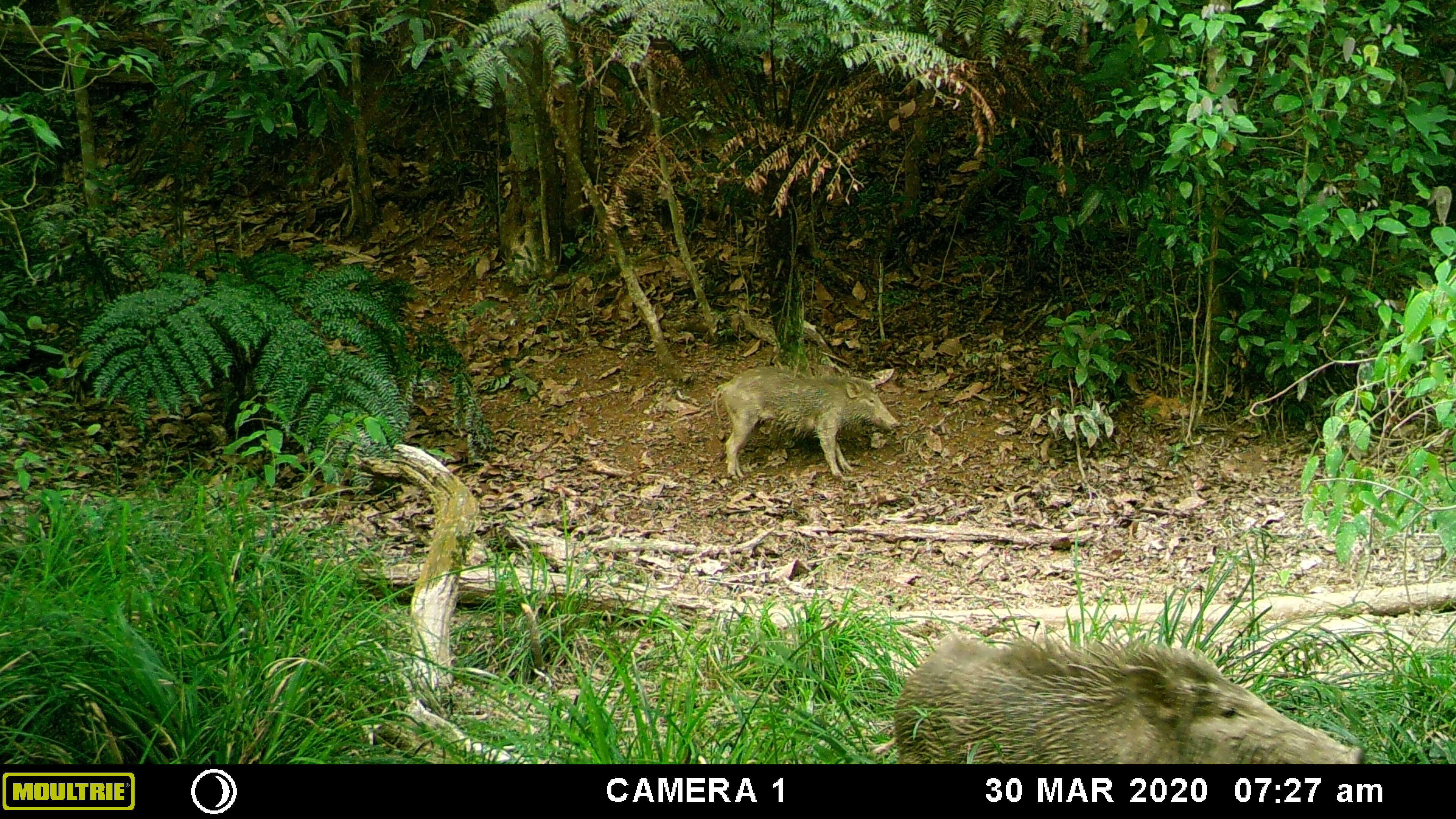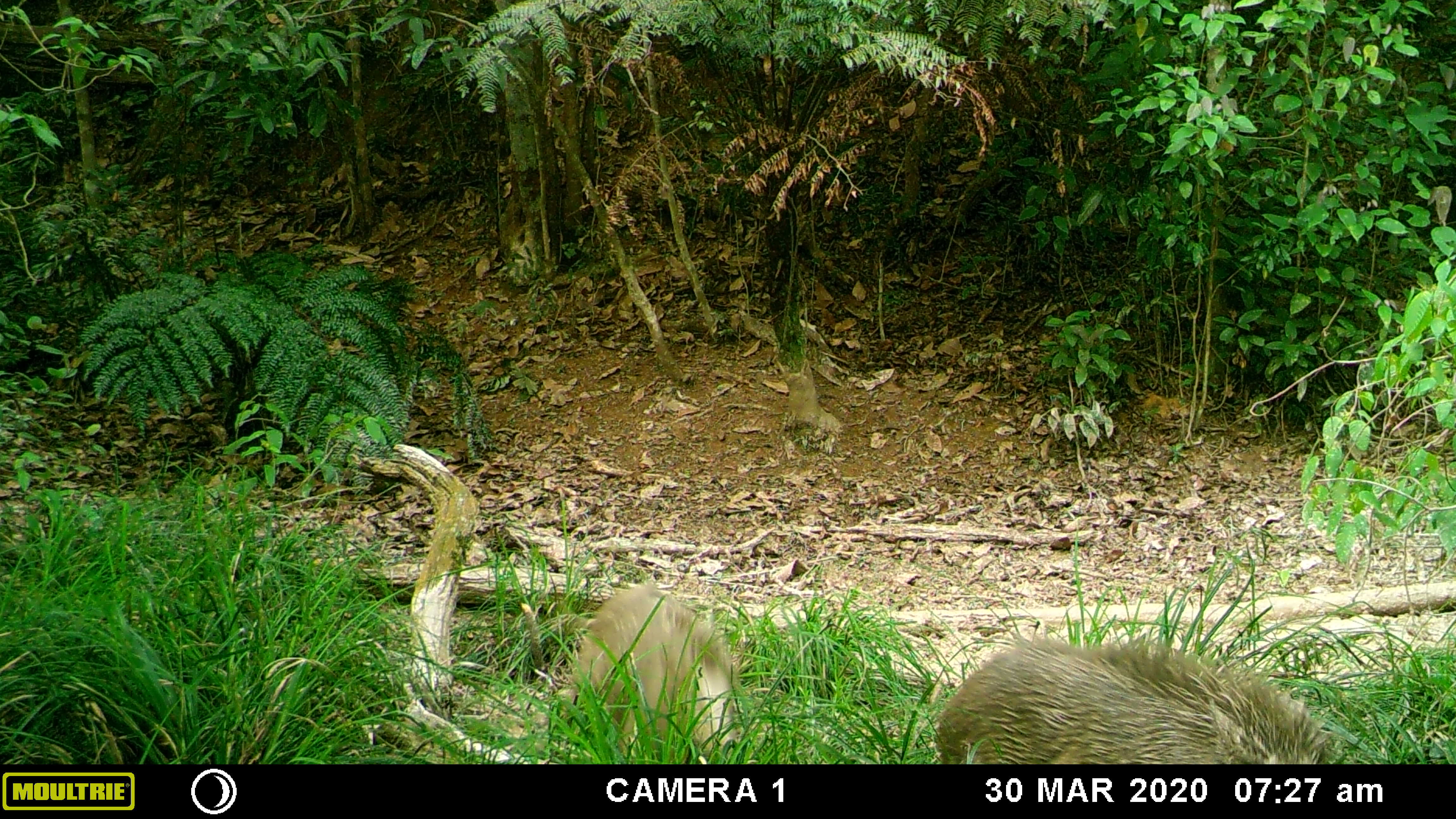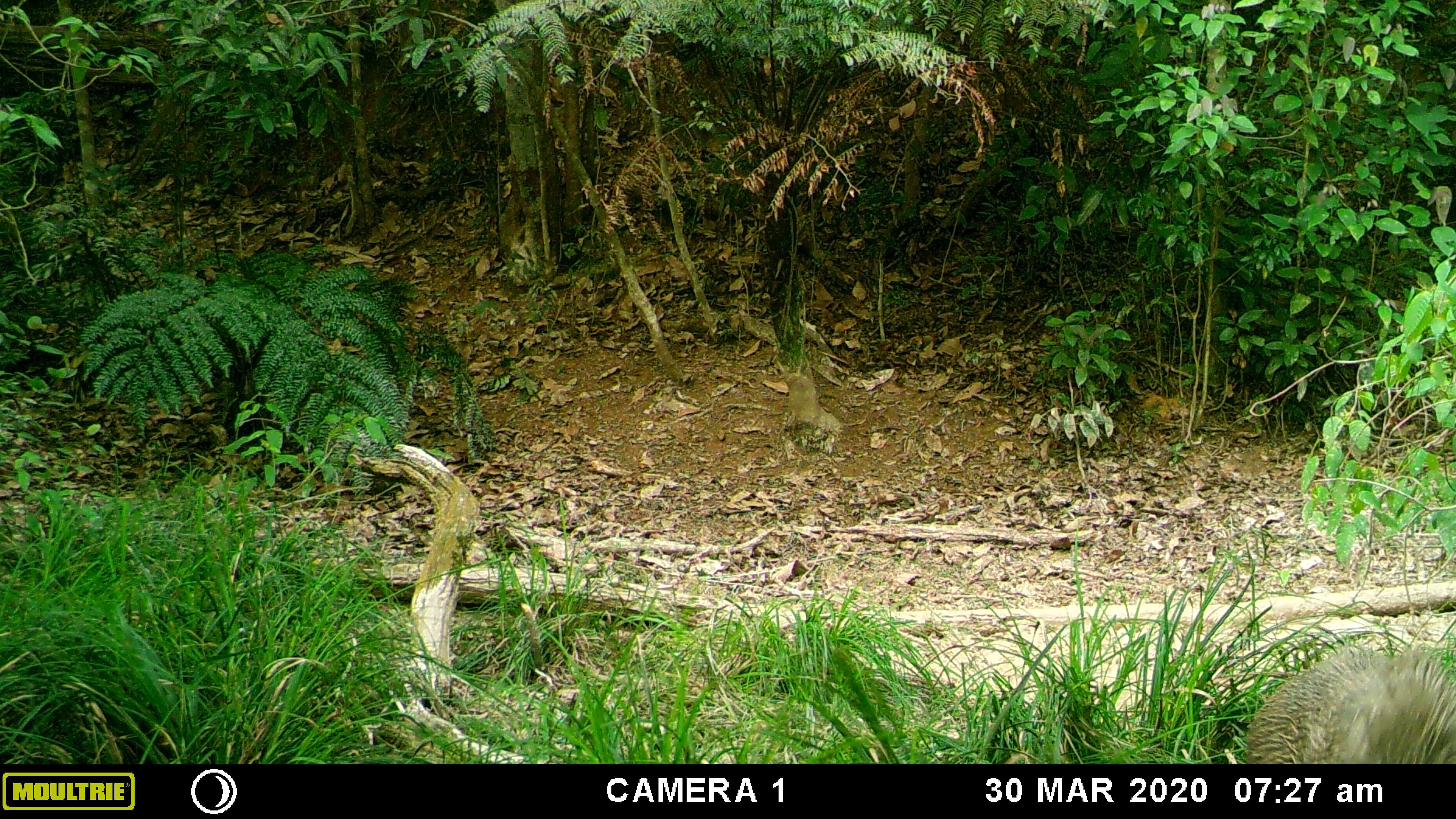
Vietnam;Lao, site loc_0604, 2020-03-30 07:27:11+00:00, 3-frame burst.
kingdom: Animalia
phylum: Chordata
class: Mammalia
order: Artiodactyla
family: Suidae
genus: Sus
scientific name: Sus scrofa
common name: eurasian wild pig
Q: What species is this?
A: Eurasian wild pig (Sus scrofa).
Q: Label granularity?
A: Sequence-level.